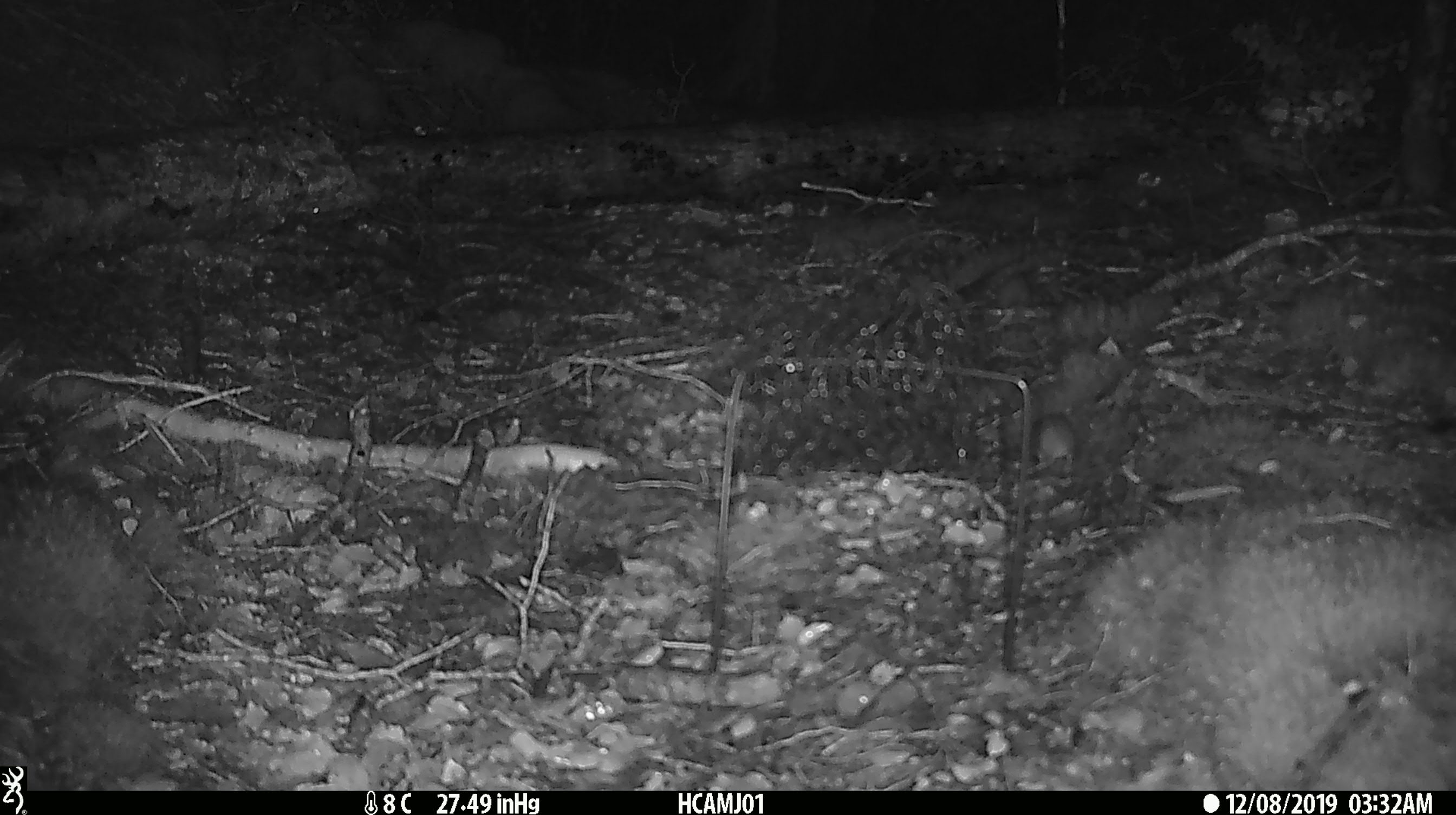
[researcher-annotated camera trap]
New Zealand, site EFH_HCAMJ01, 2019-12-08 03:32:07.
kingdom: Animalia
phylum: Chordata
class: Mammalia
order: Rodentia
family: Muridae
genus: Mus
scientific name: Mus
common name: mouse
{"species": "mouse (Mus)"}